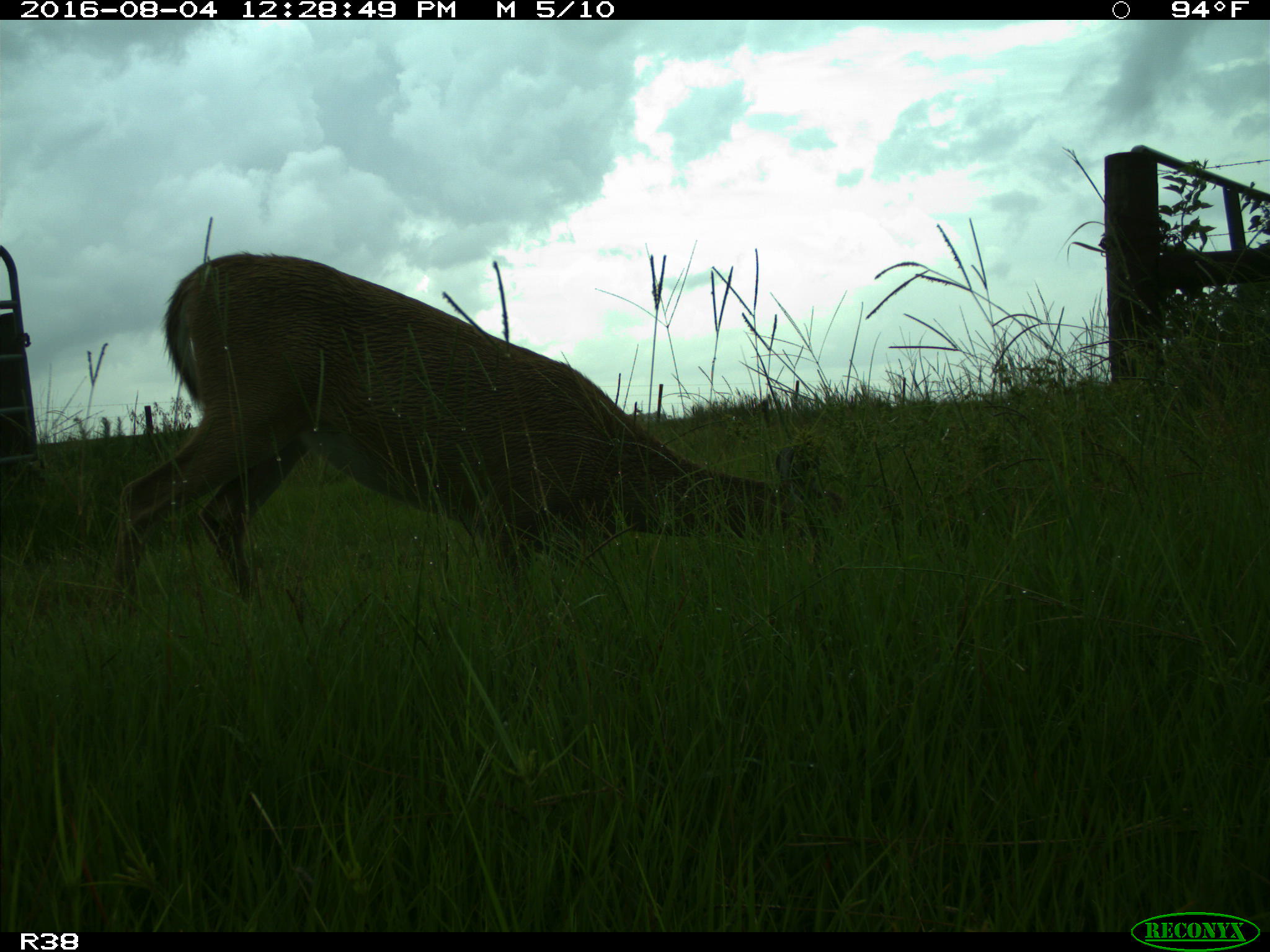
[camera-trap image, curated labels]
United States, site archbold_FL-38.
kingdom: Animalia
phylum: Chordata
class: Mammalia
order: Artiodactyla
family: Cervidae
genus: Odocoileus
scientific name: Odocoileus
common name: deer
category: unidentified deer